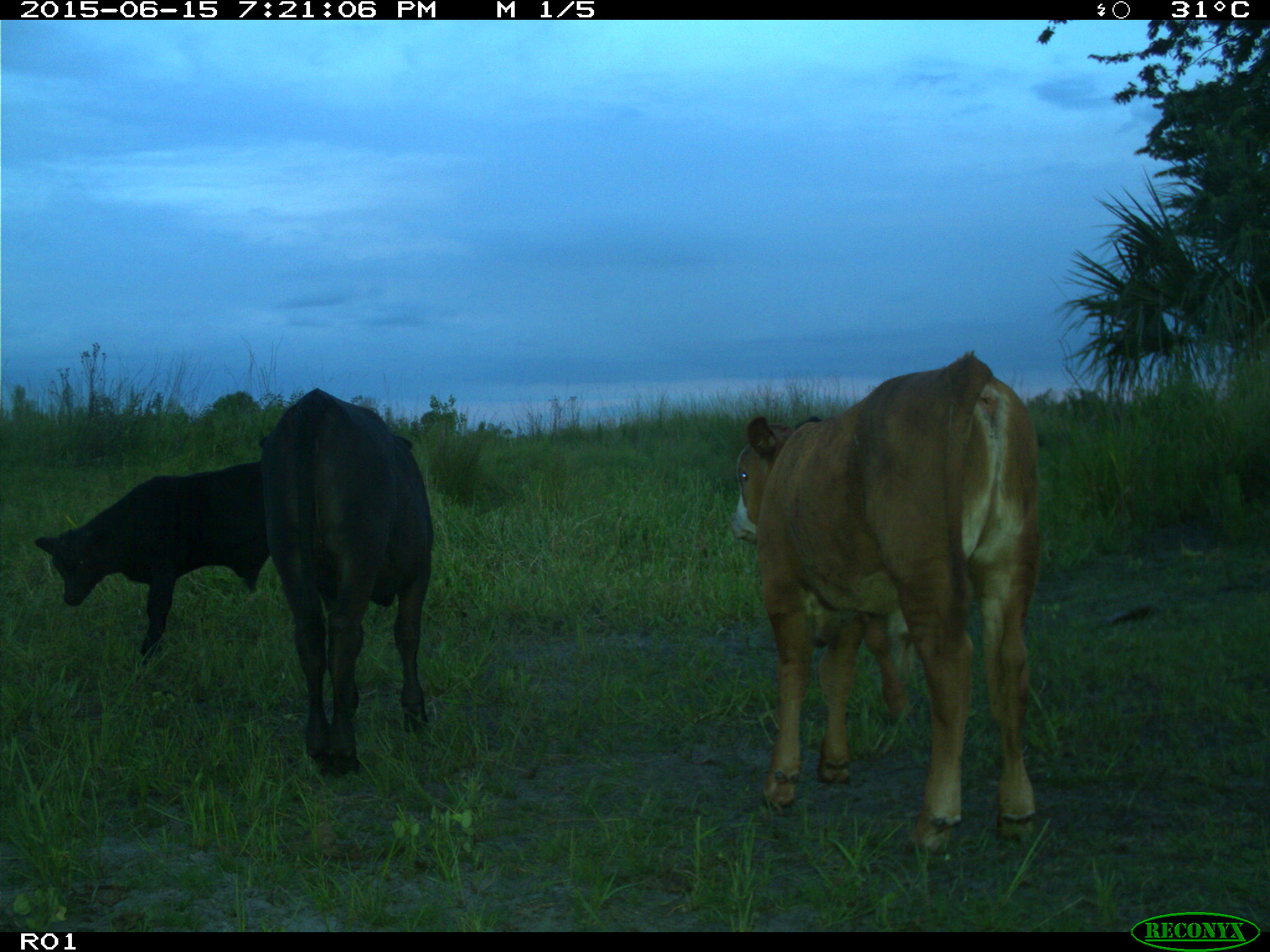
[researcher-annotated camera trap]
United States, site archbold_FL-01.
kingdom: Animalia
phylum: Chordata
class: Mammalia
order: Artiodactyla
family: Bovidae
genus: Bos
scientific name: Bos taurus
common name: domestic cow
Bos taurus (domestic cow).